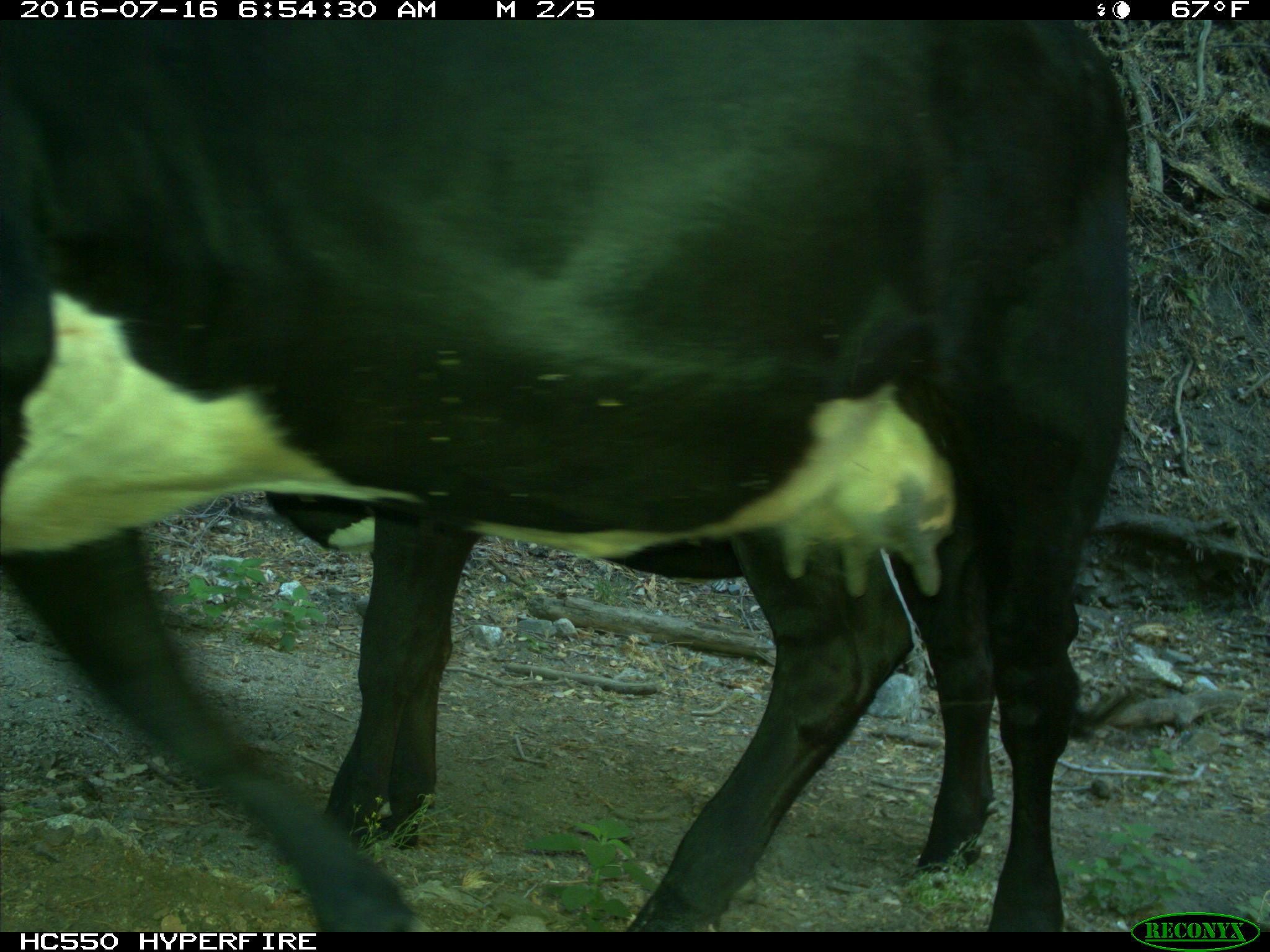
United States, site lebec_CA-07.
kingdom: Animalia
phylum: Chordata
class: Mammalia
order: Artiodactyla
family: Bovidae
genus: Bos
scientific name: Bos taurus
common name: domestic cow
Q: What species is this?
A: Bos taurus (domestic cow).